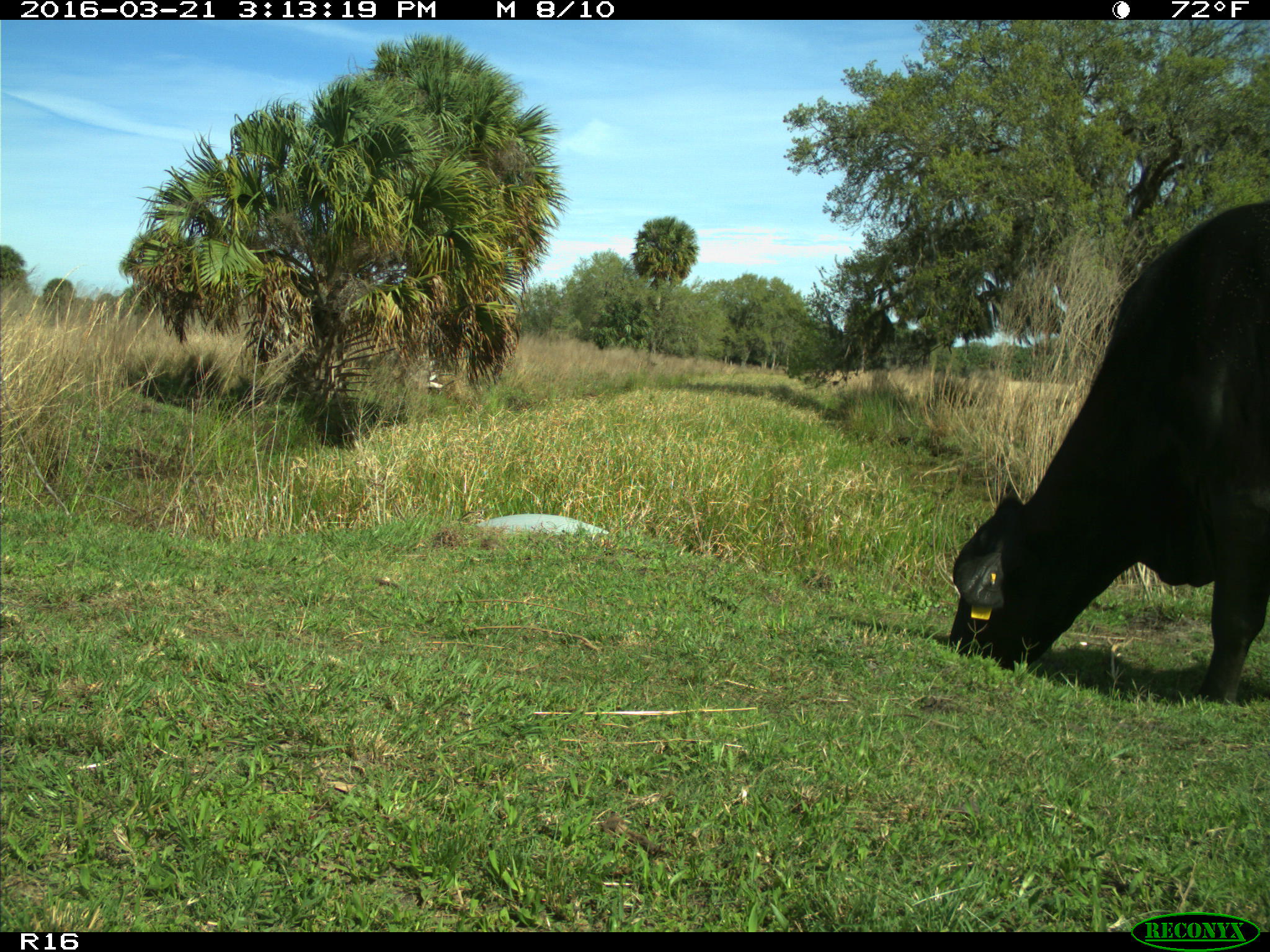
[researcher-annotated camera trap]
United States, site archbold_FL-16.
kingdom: Animalia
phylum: Chordata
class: Mammalia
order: Artiodactyla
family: Bovidae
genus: Bos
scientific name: Bos taurus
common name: domestic cow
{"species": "Bos taurus (domestic cow)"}